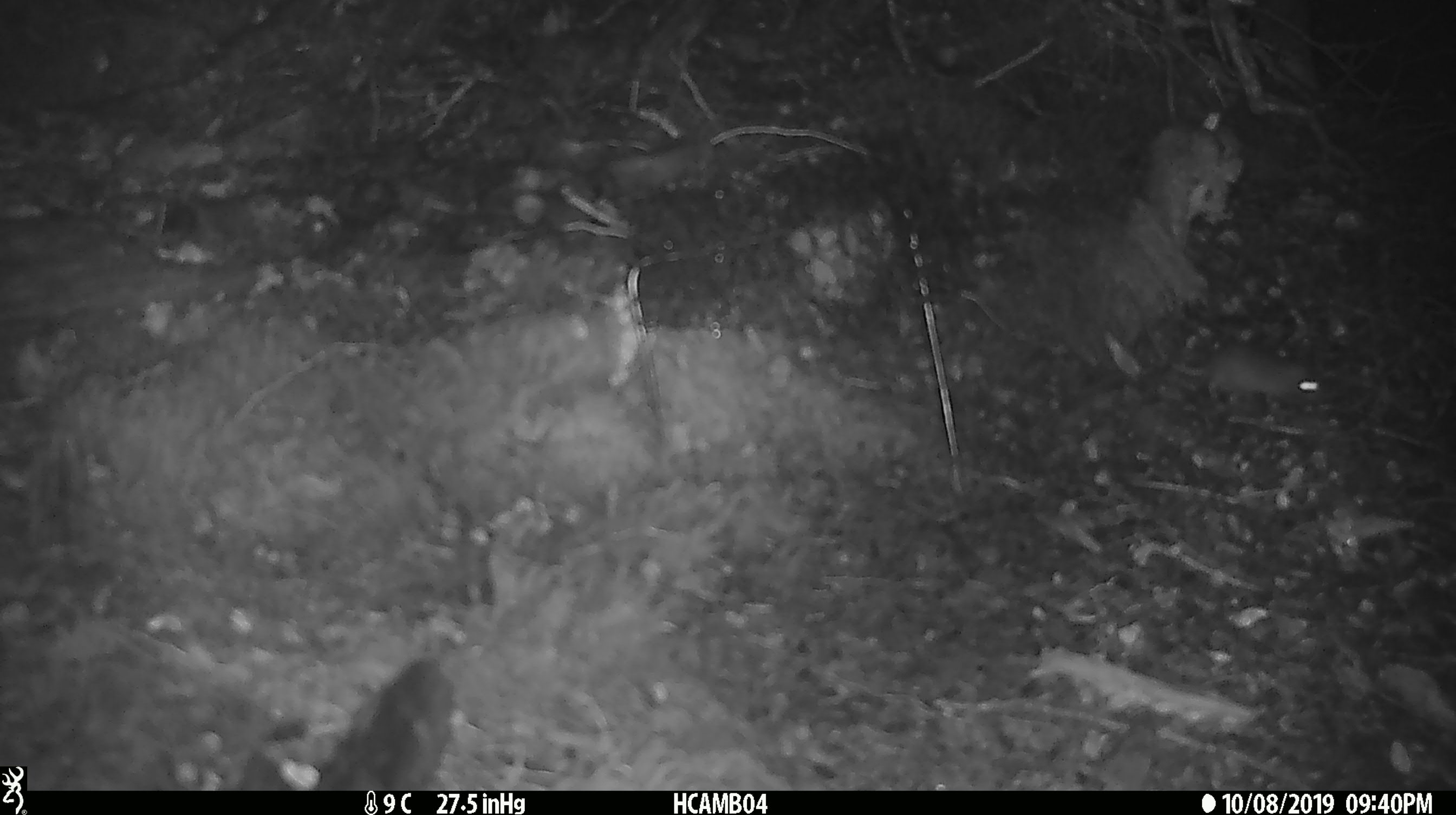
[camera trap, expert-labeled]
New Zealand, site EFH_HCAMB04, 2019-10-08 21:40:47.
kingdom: Animalia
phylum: Chordata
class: Mammalia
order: Rodentia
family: Muridae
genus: Mus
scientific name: Mus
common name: mouse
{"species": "mouse (Mus)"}